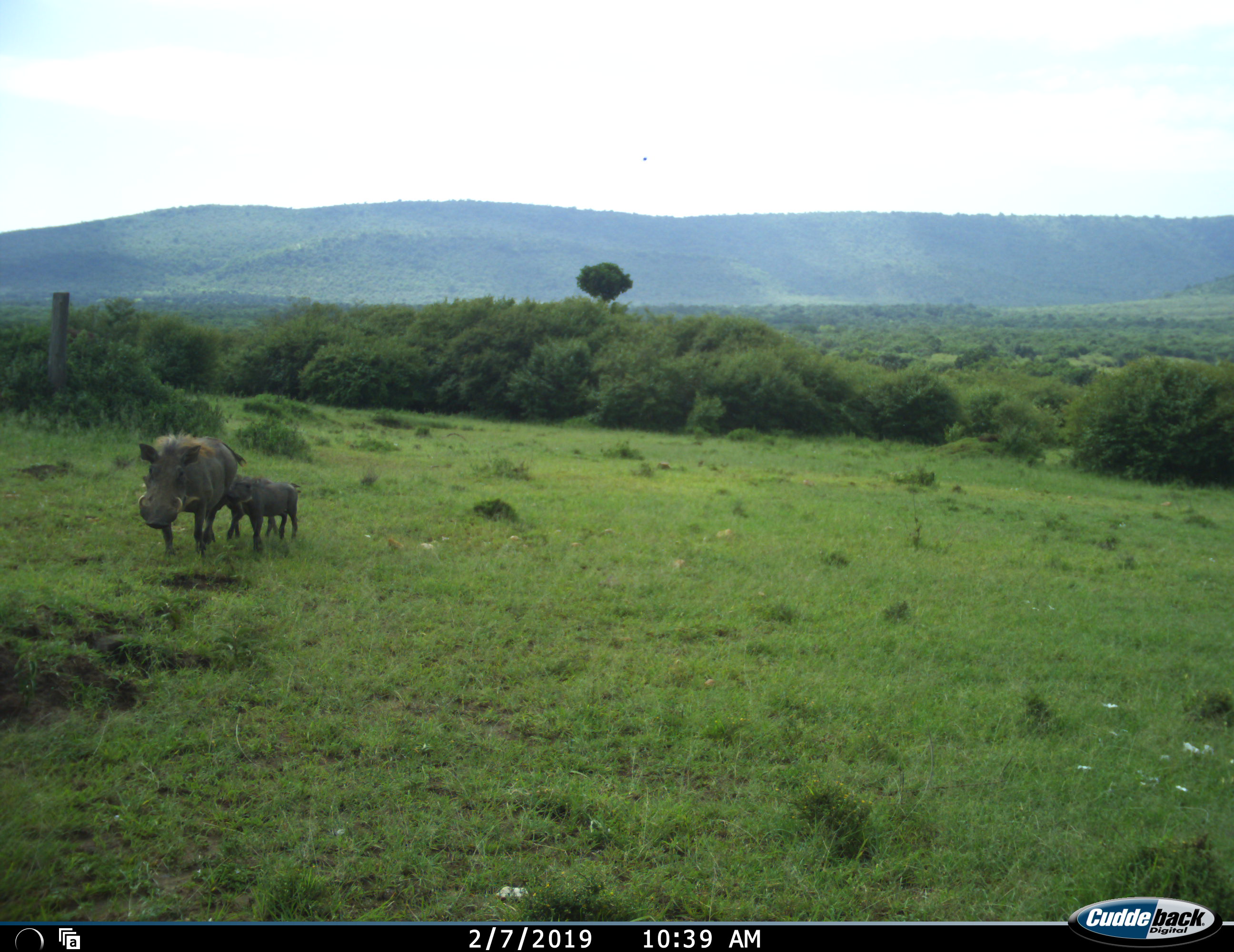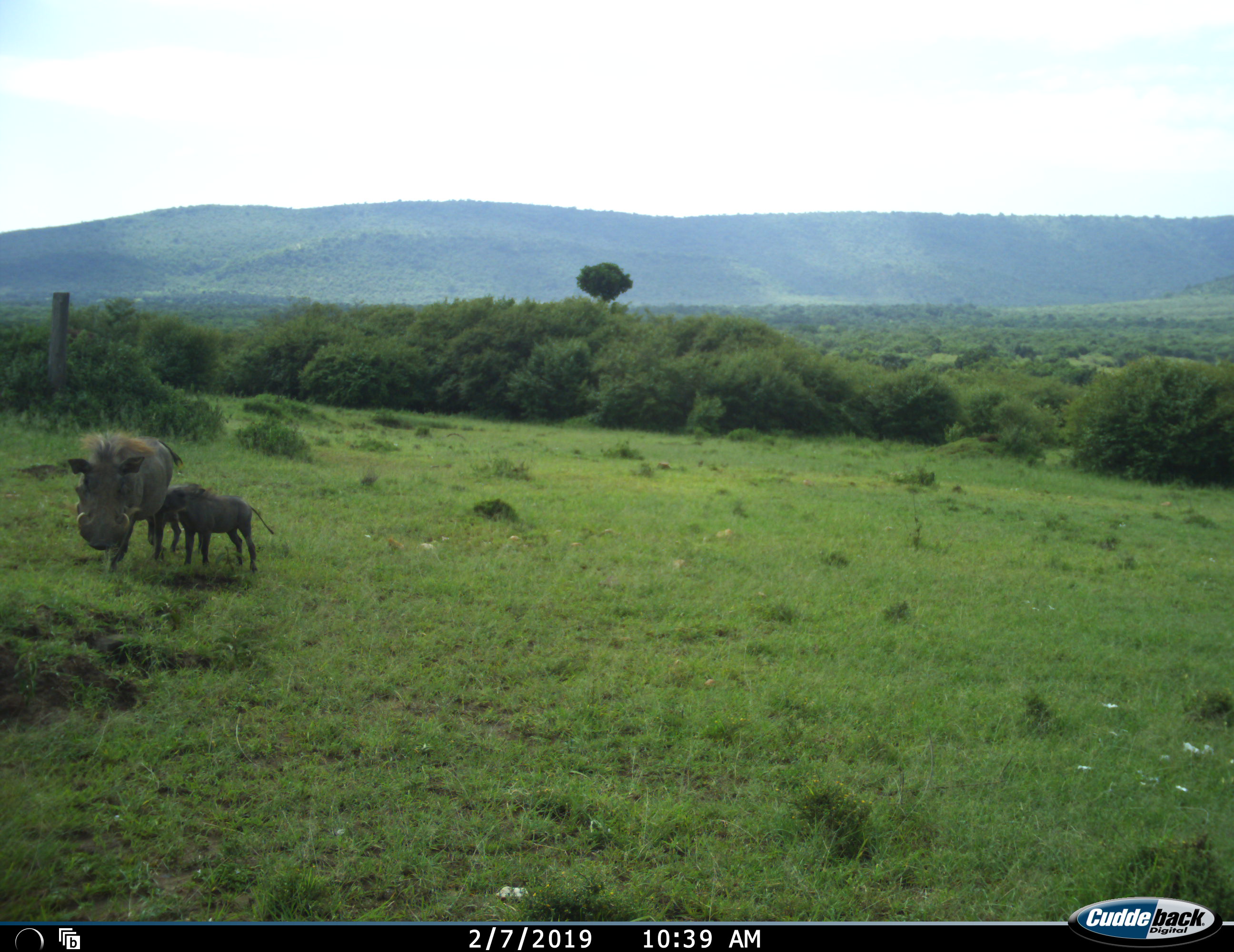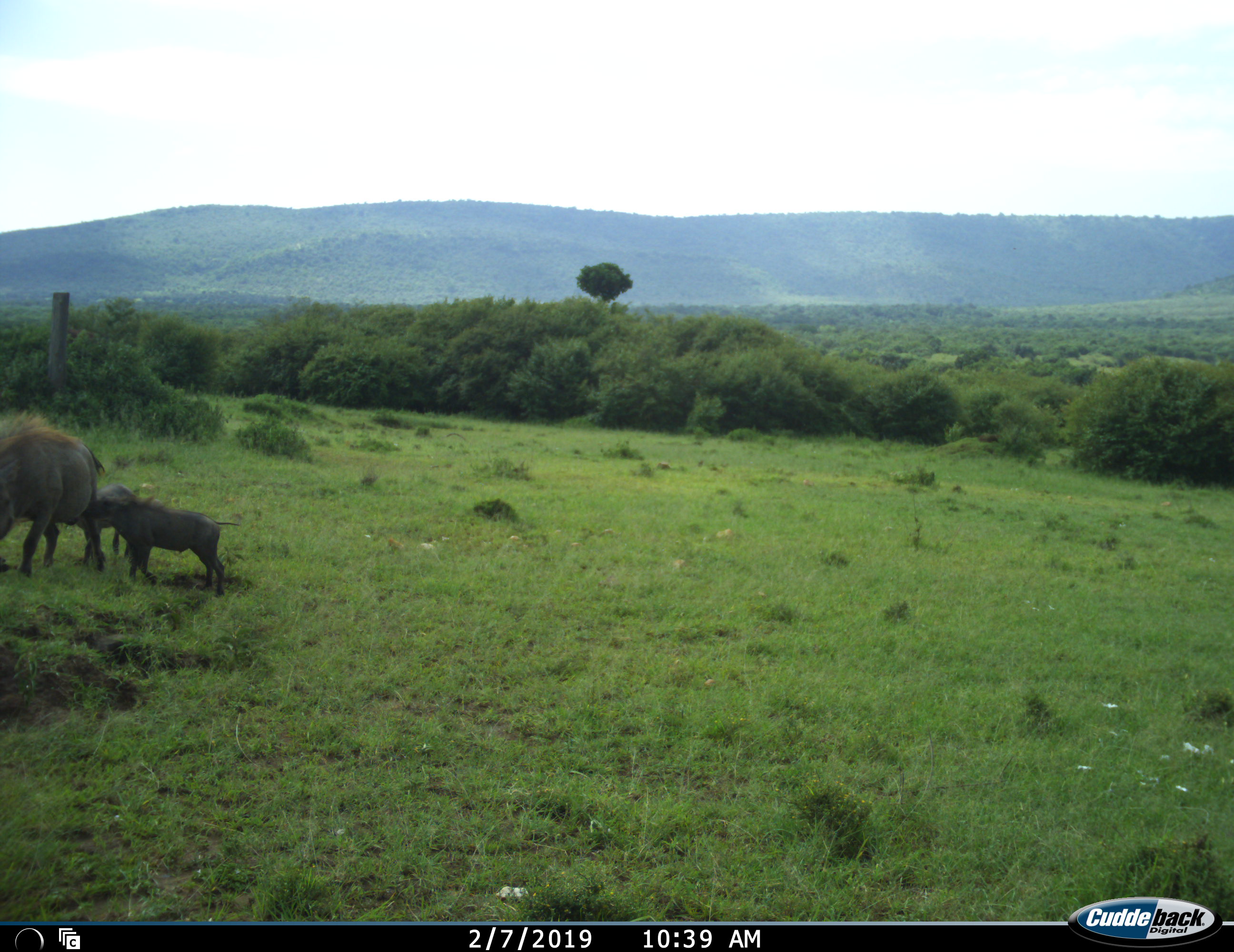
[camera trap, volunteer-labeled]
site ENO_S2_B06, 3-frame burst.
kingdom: Animalia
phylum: Chordata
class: Mammalia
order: Artiodactyla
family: Suidae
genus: Phacochoerus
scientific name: Phacochoerus africanus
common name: warthog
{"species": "warthog (Phacochoerus africanus)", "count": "3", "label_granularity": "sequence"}